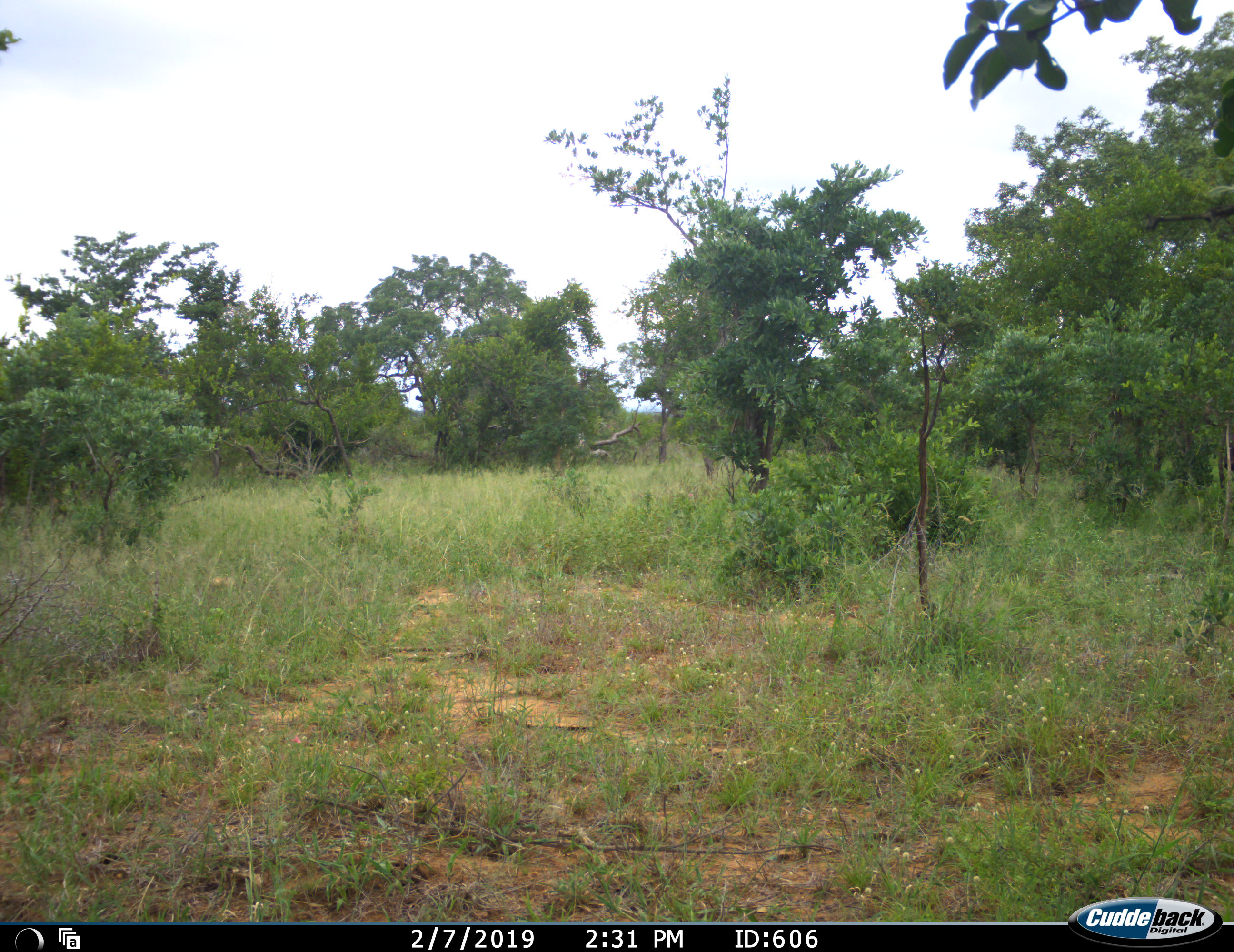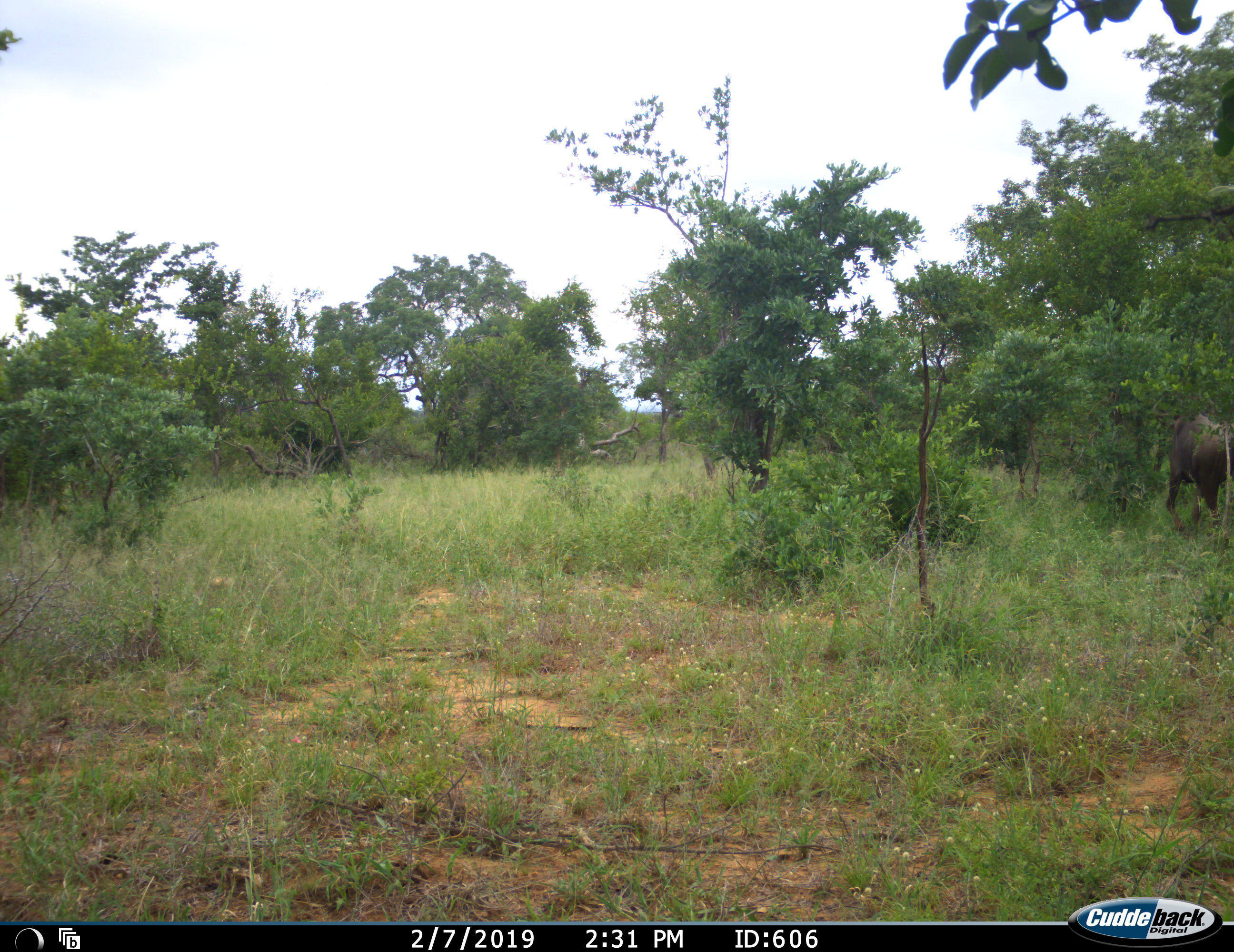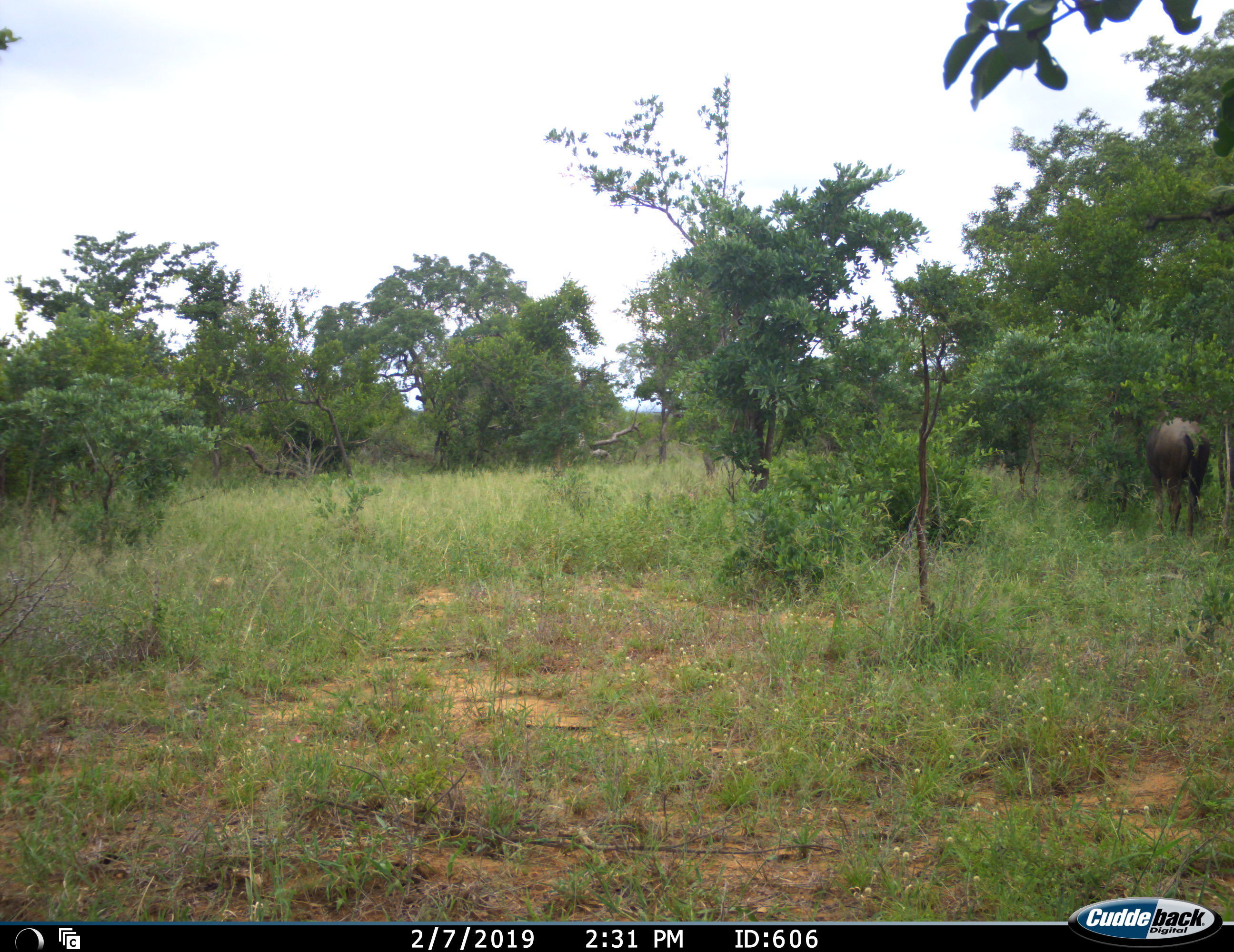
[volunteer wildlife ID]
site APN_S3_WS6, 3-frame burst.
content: unidentified animal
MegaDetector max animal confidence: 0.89